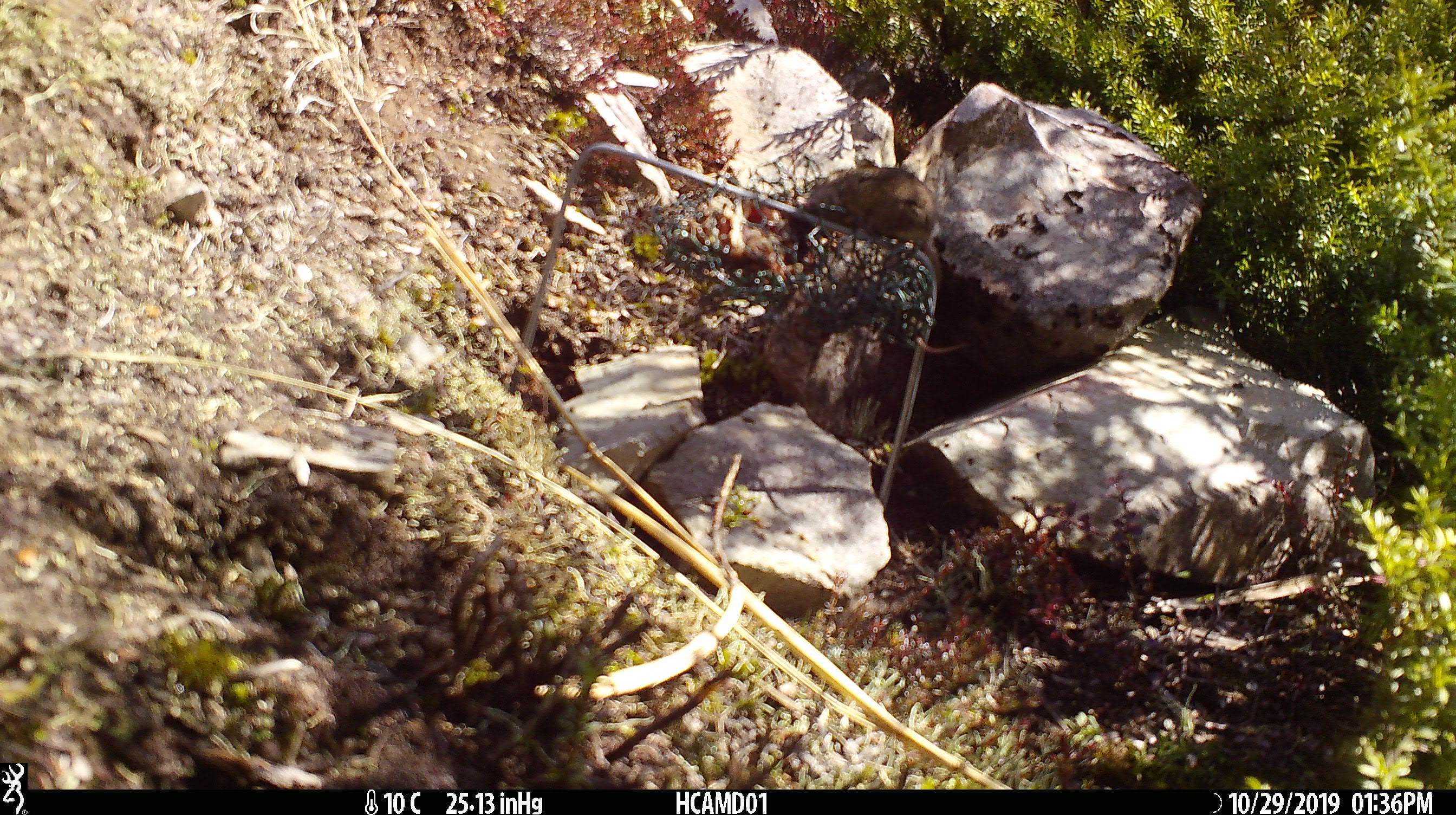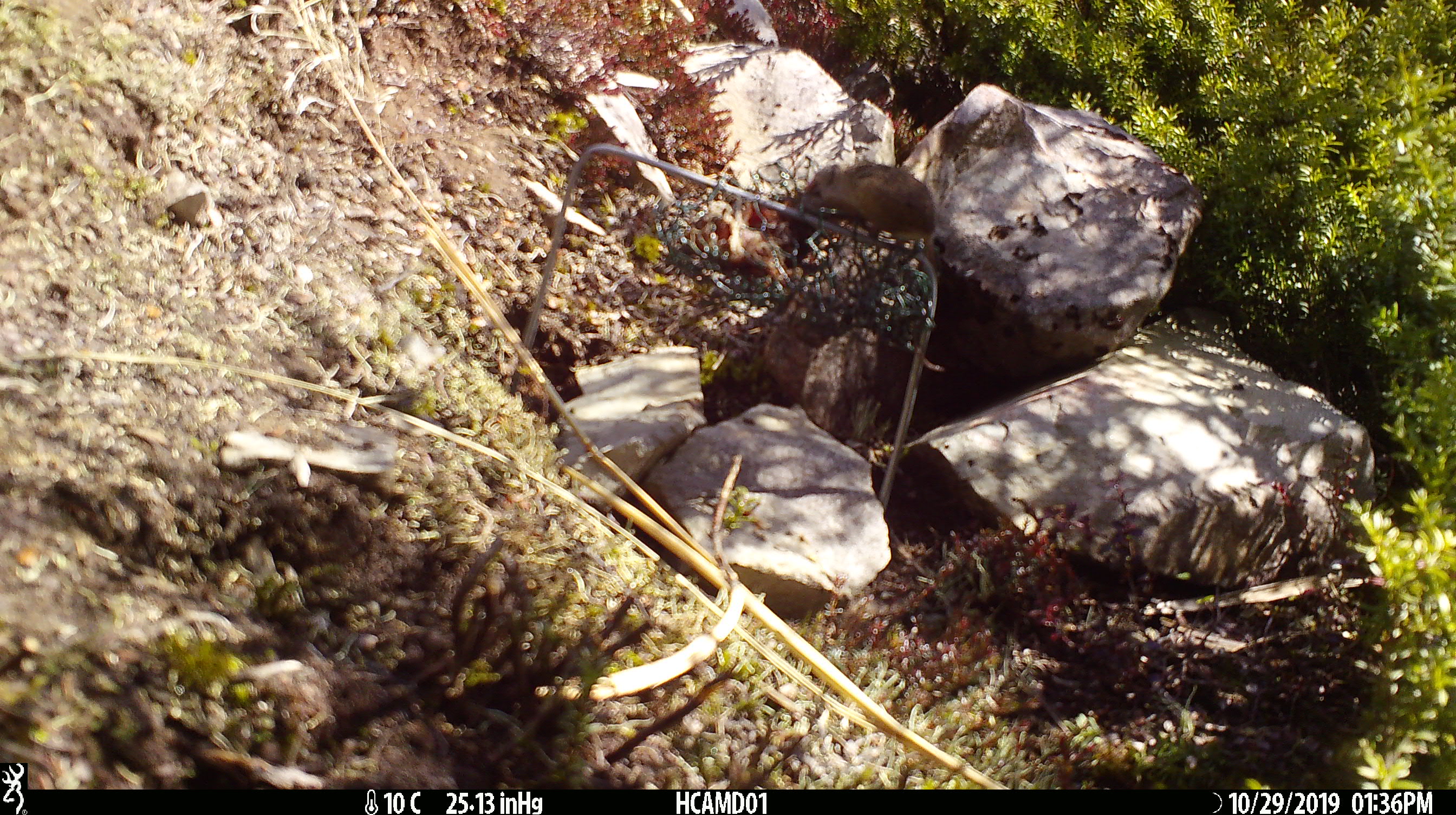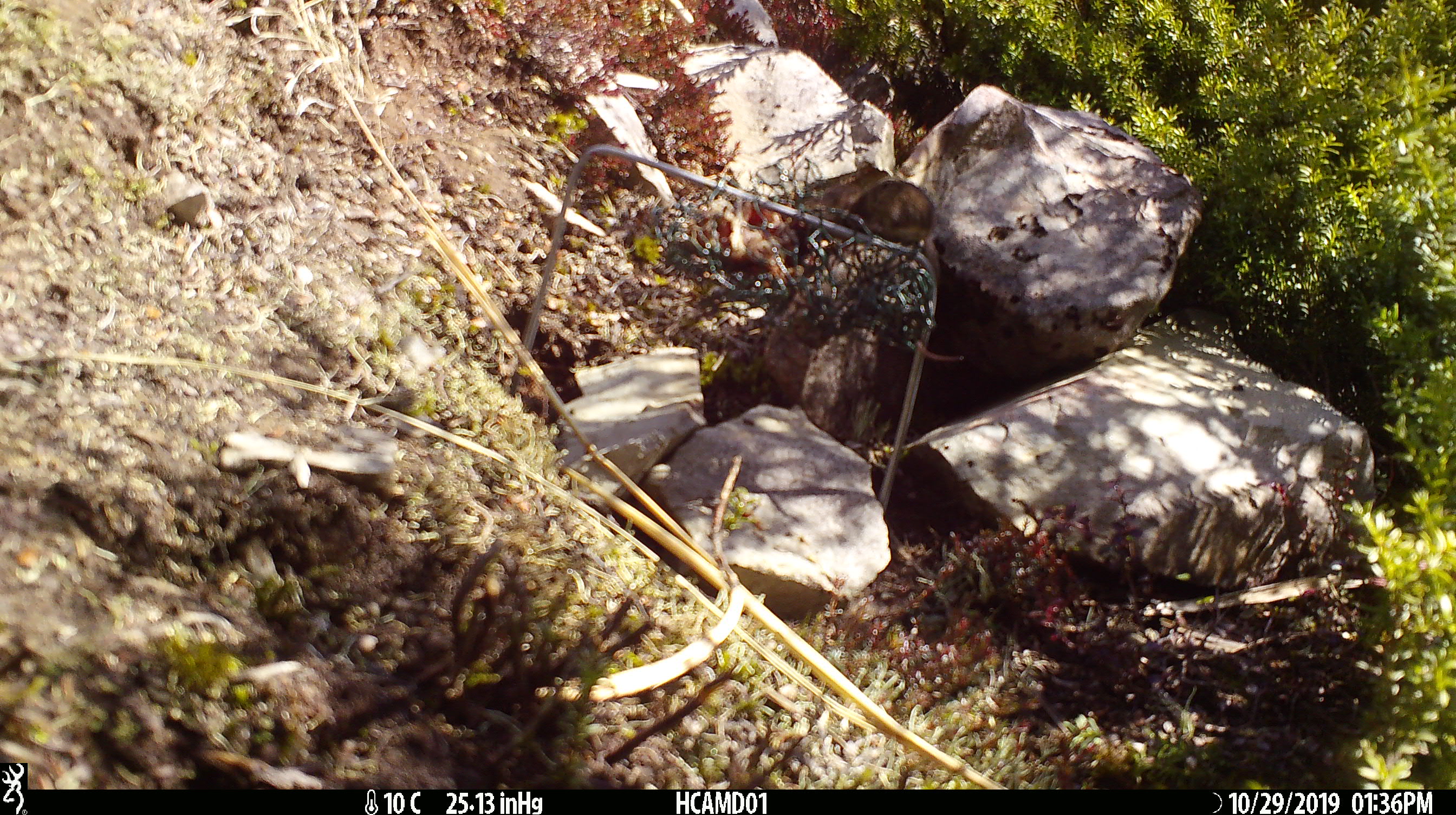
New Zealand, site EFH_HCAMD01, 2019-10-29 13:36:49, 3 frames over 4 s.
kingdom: Animalia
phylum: Chordata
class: Mammalia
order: Rodentia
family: Muridae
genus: Mus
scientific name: Mus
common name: mouse